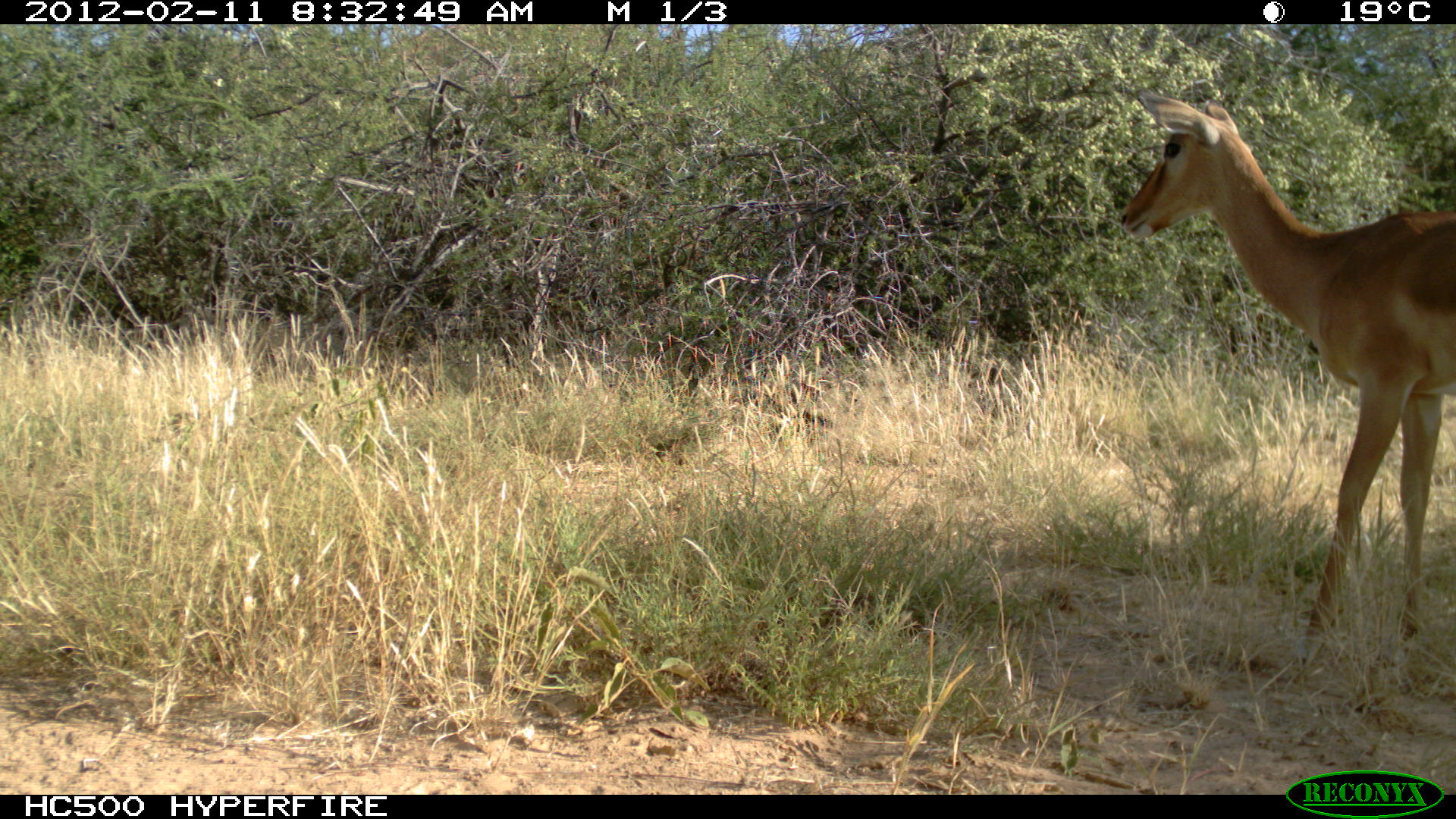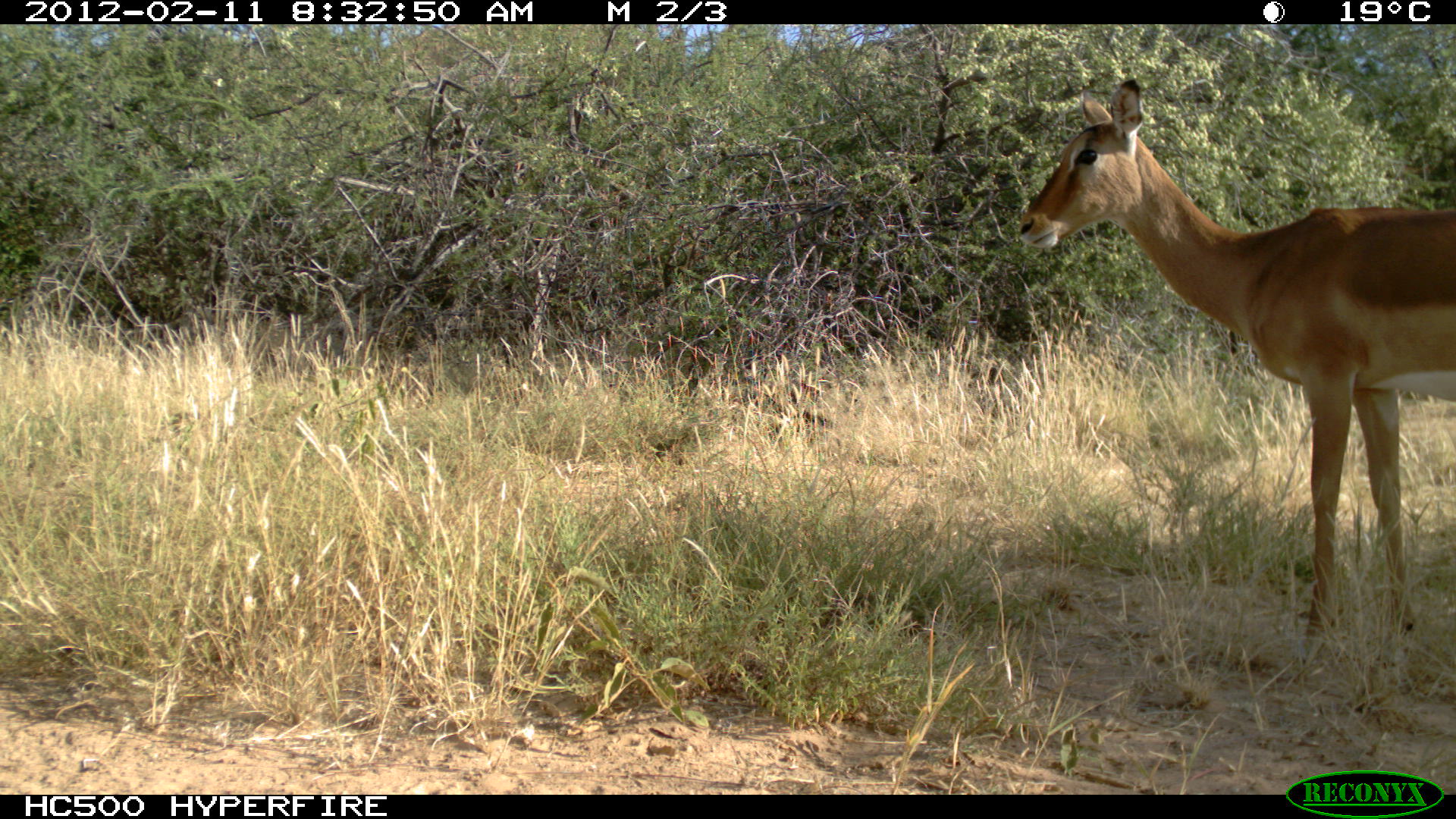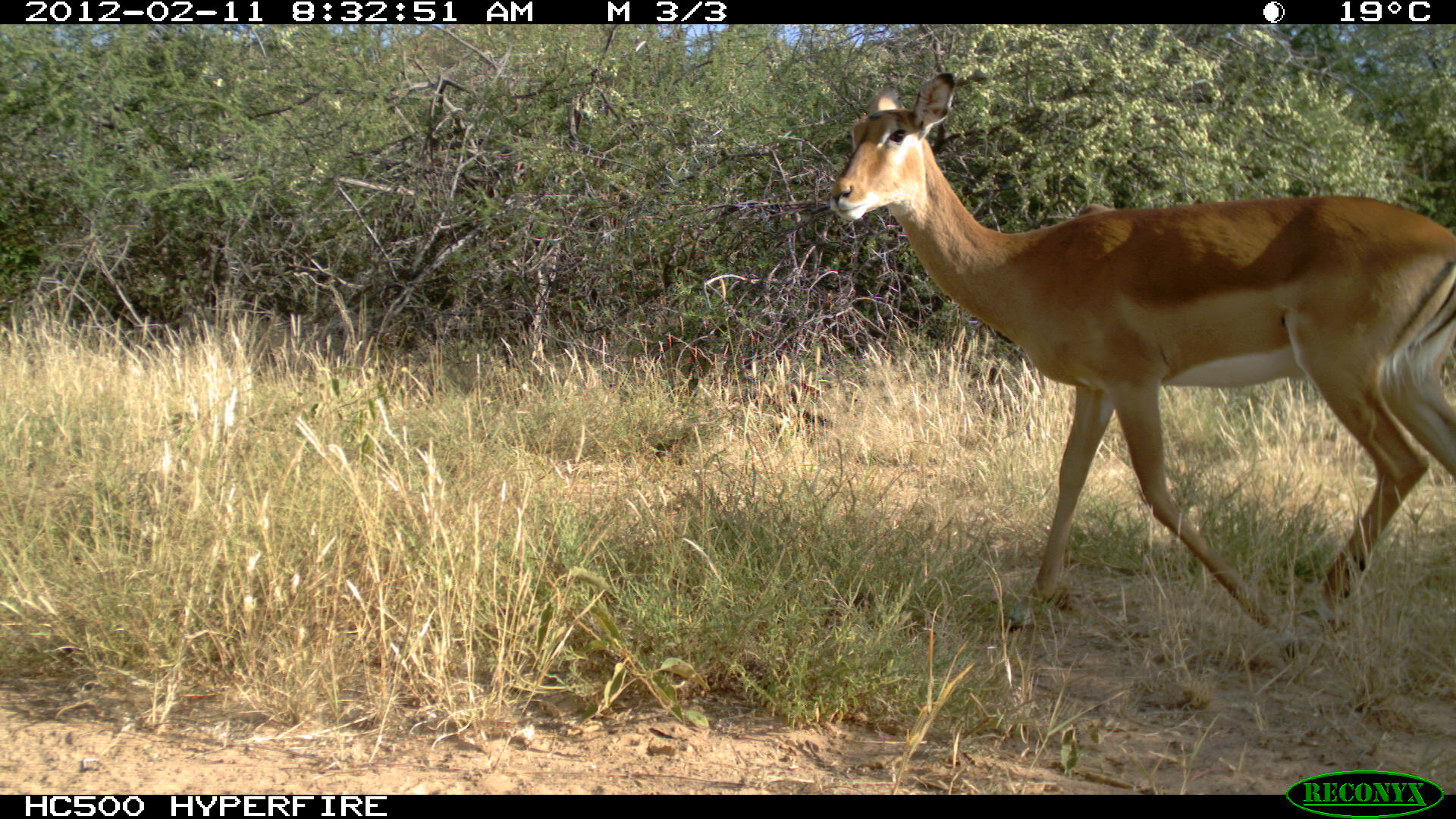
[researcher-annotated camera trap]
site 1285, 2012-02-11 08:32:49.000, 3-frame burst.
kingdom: Animalia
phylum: Chordata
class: Mammalia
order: Artiodactyla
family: Bovidae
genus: Aepyceros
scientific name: Aepyceros melampus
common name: impala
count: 1